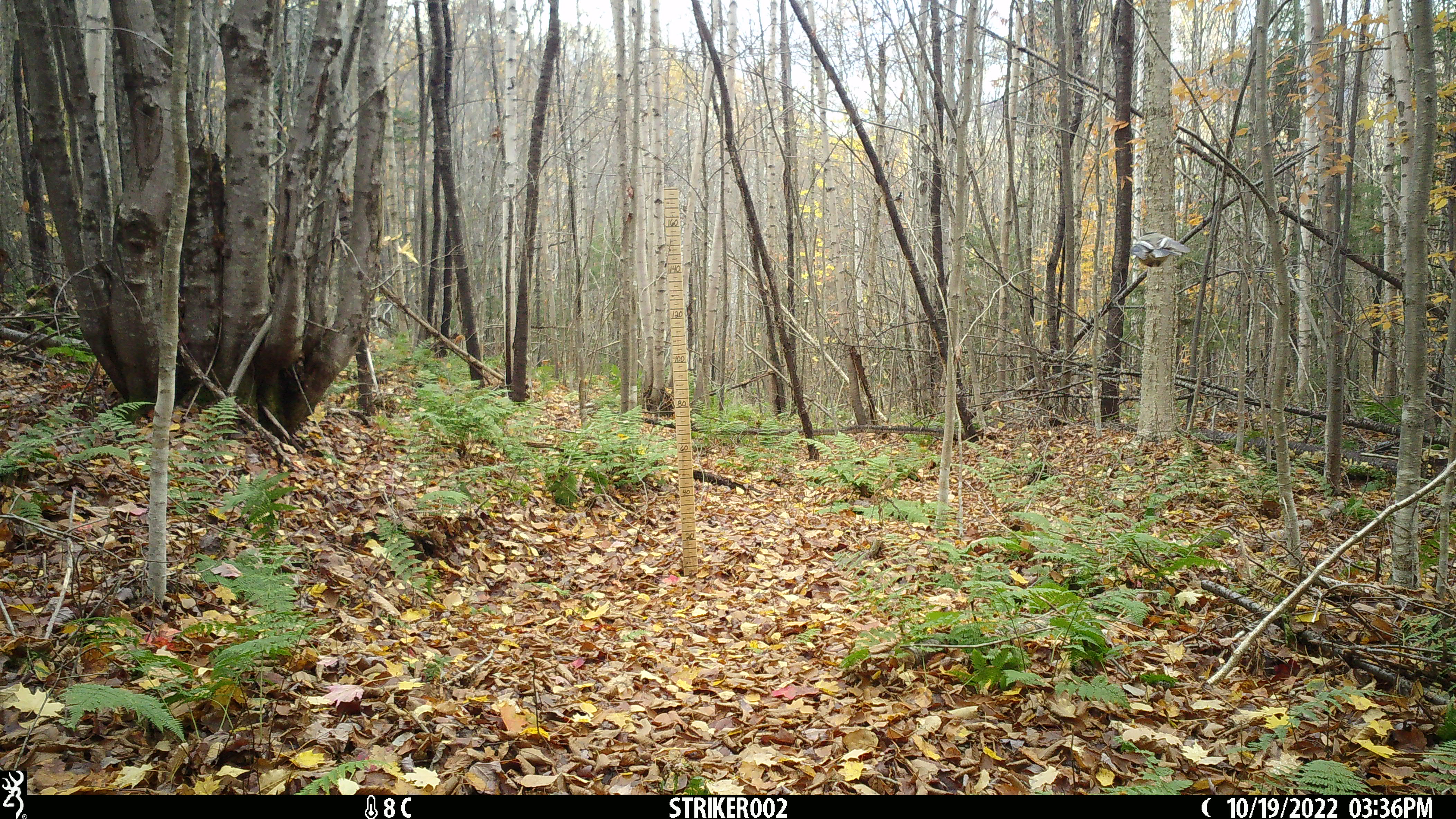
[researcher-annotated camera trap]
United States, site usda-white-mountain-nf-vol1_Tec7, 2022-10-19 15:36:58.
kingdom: Animalia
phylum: Chordata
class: Aves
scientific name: Aves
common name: bird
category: bird sp.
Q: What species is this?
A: Bird sp. (bird) (Aves).